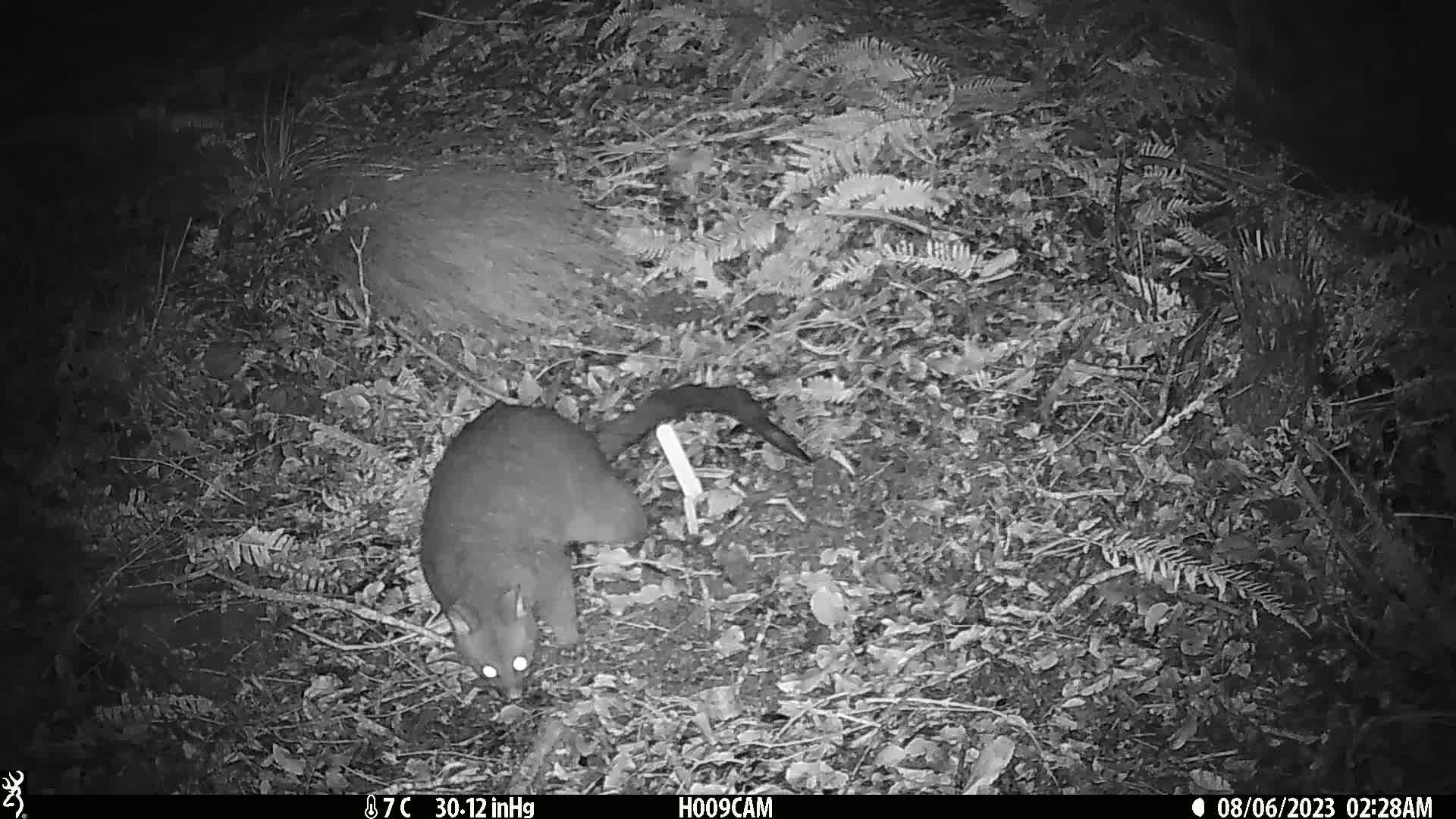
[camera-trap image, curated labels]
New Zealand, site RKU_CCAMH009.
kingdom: Animalia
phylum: Chordata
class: Mammalia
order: Diprotodontia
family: Phalangeridae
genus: Trichosurus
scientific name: Trichosurus vulpecula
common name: common brushtail possum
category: possum